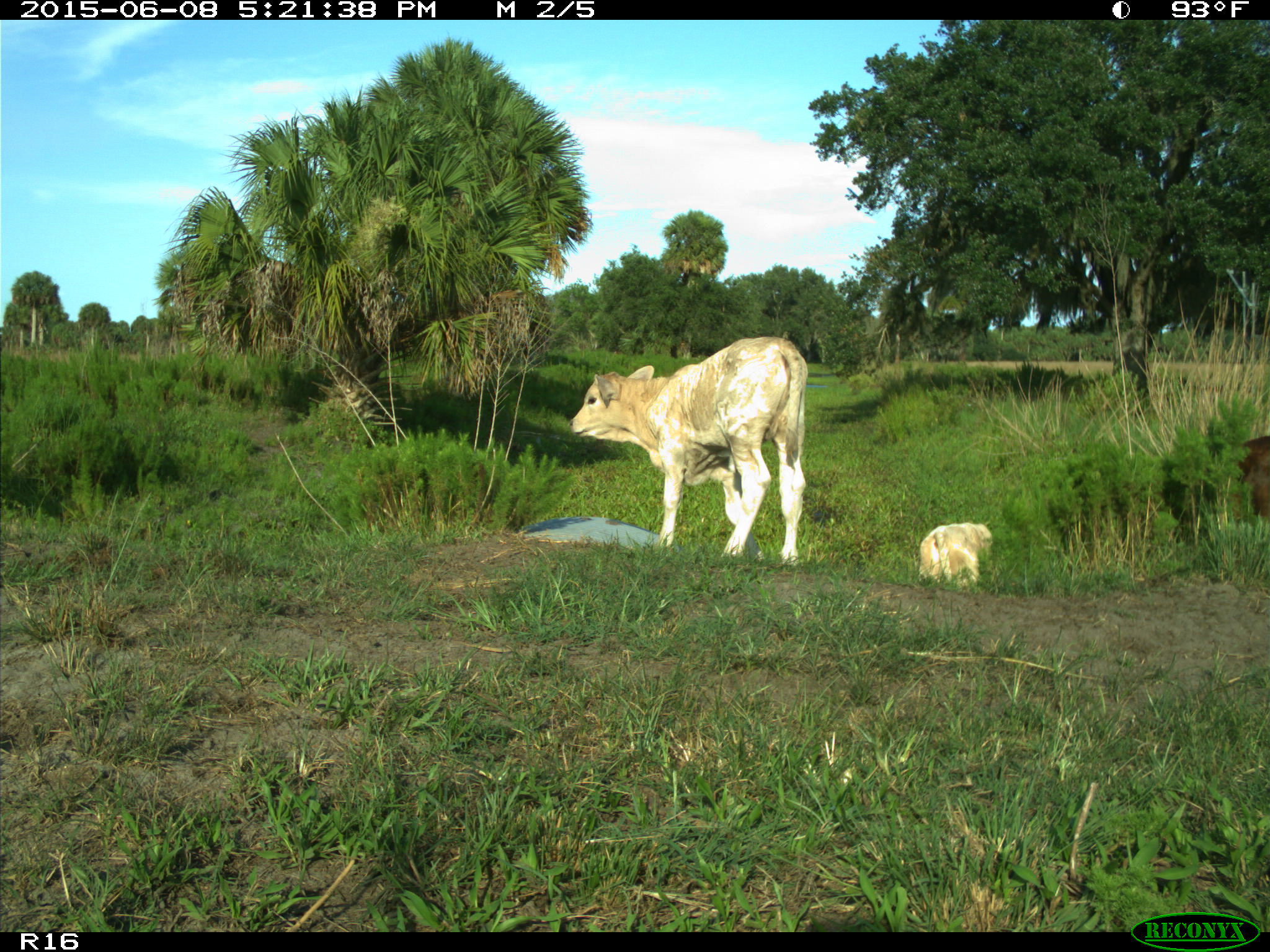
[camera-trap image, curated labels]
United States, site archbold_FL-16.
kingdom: Animalia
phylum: Chordata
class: Mammalia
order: Artiodactyla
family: Bovidae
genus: Bos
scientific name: Bos taurus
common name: domestic cow